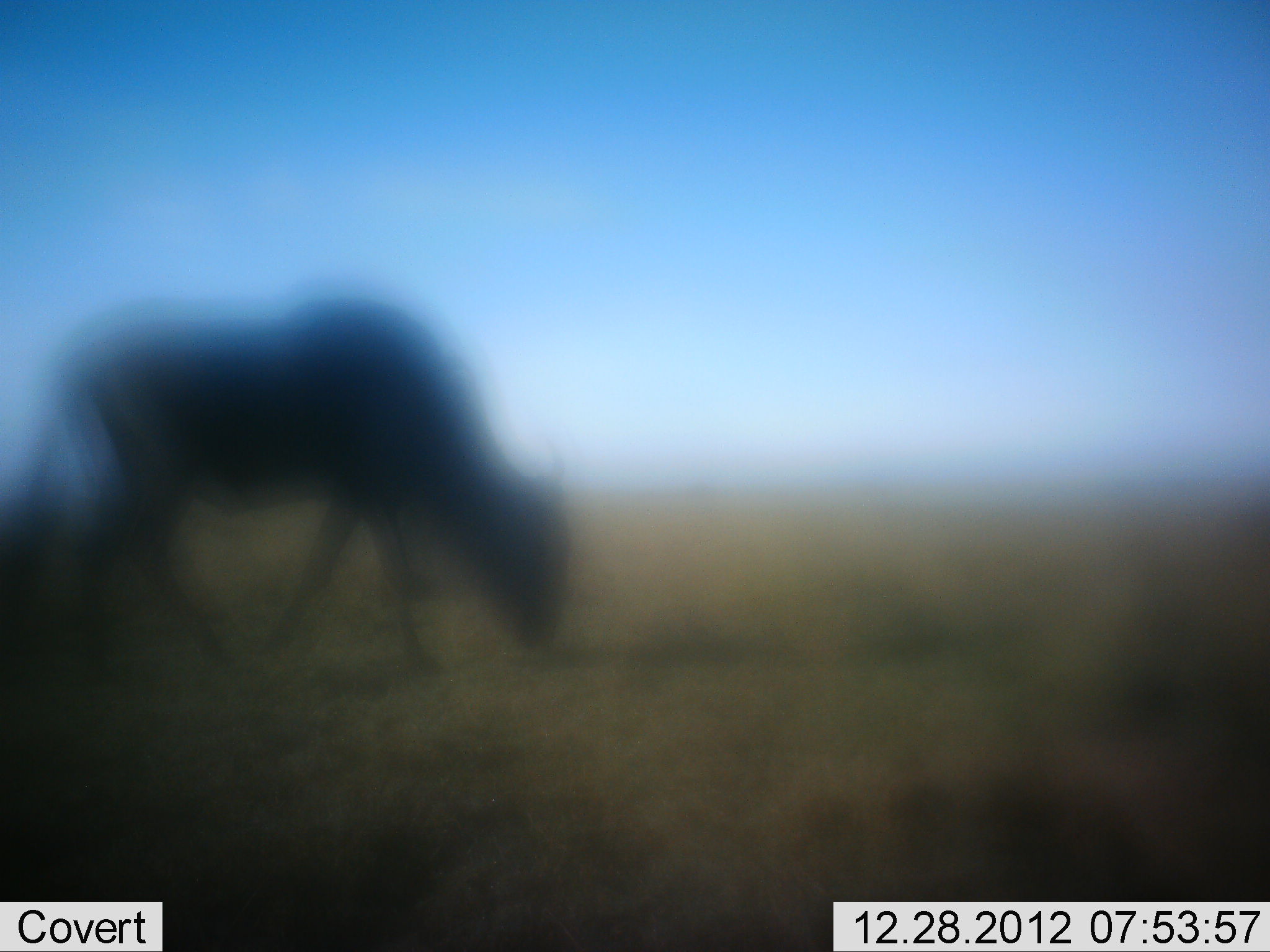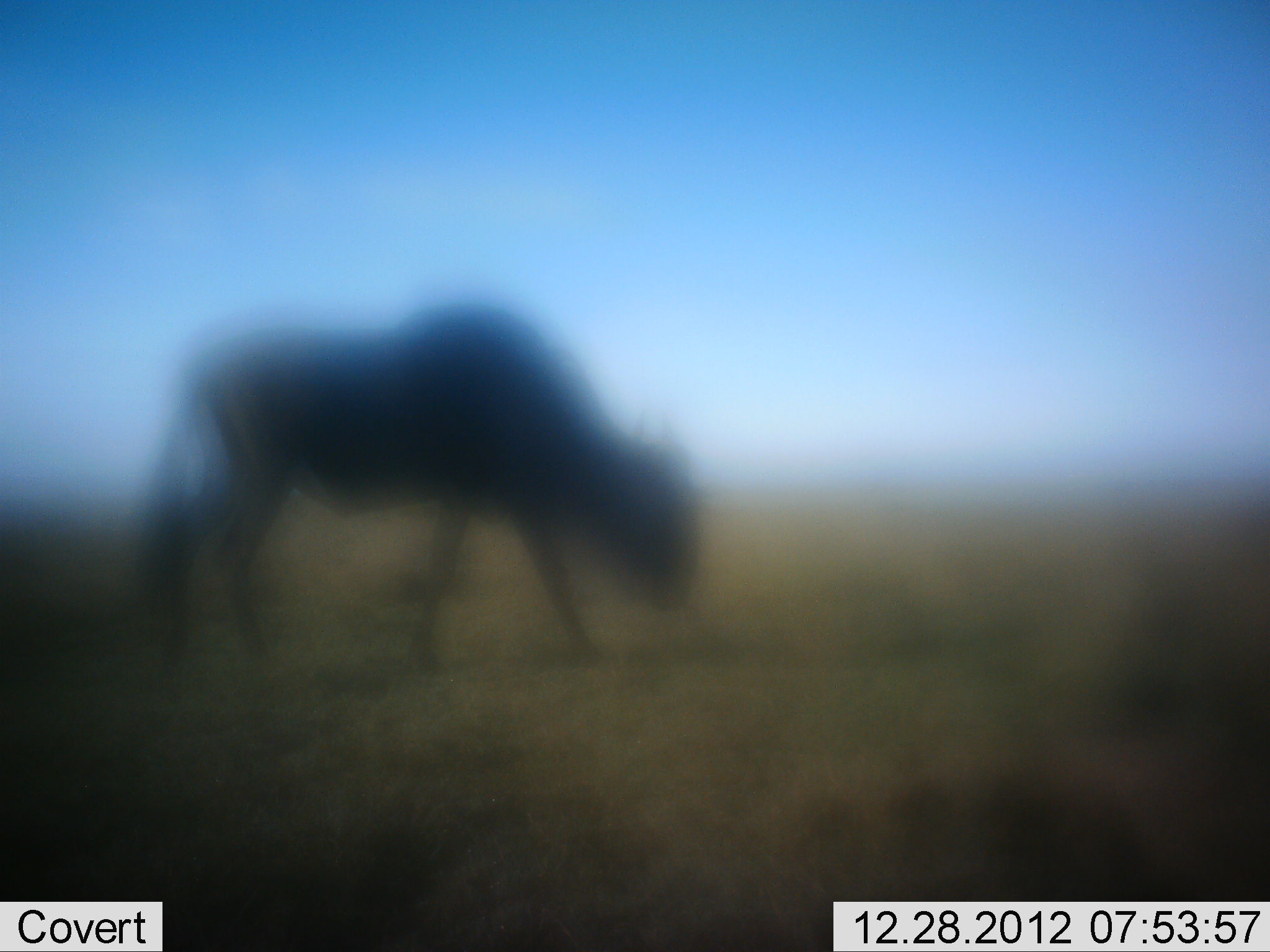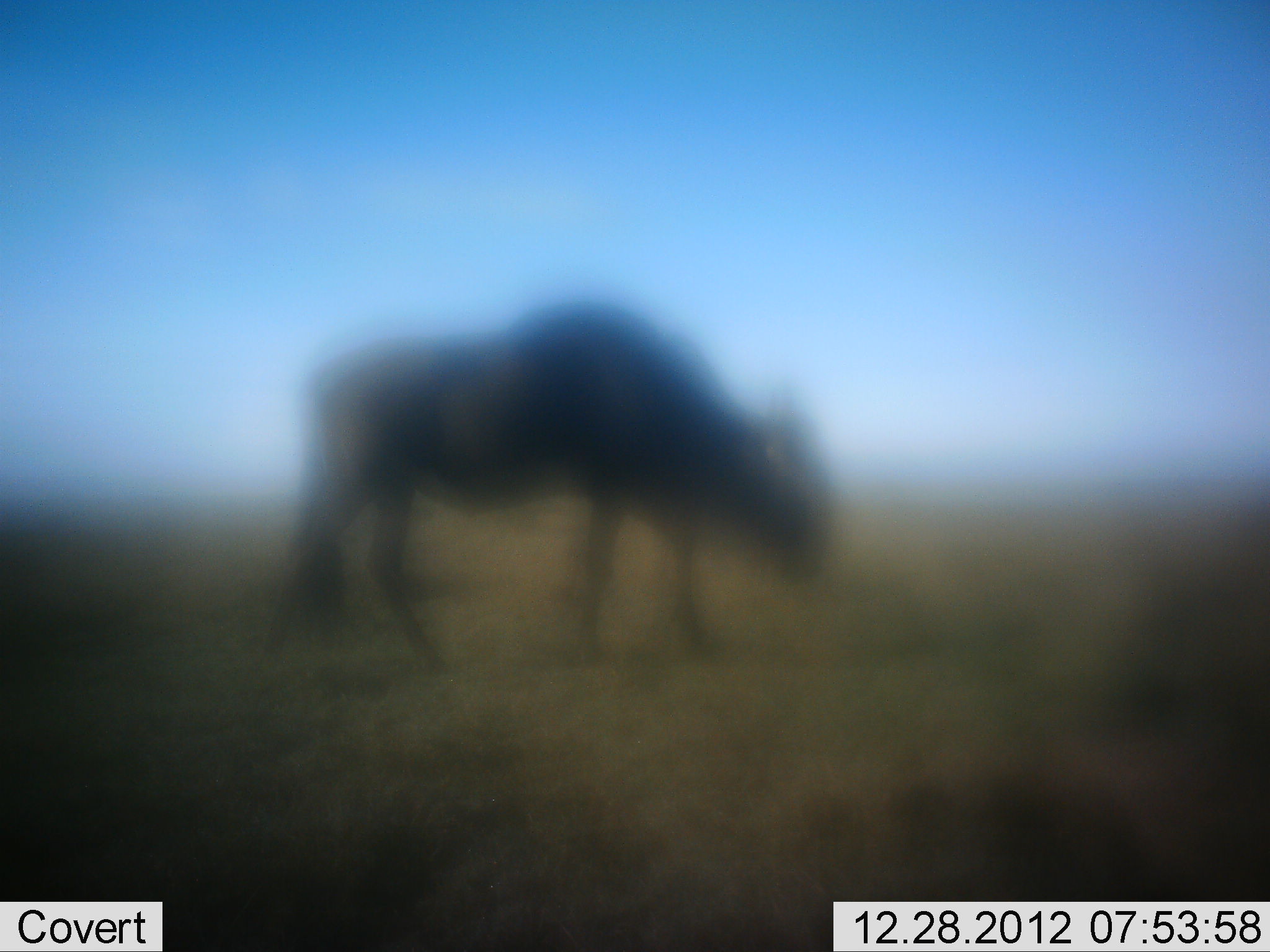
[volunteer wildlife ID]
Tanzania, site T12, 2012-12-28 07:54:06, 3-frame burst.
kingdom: Animalia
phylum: Chordata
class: Mammalia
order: Artiodactyla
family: Bovidae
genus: Connochaetes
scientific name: Connochaetes taurinus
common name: blue wildebeest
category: wildebeest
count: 1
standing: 0%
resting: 0%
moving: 90%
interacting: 0%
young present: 0%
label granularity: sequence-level